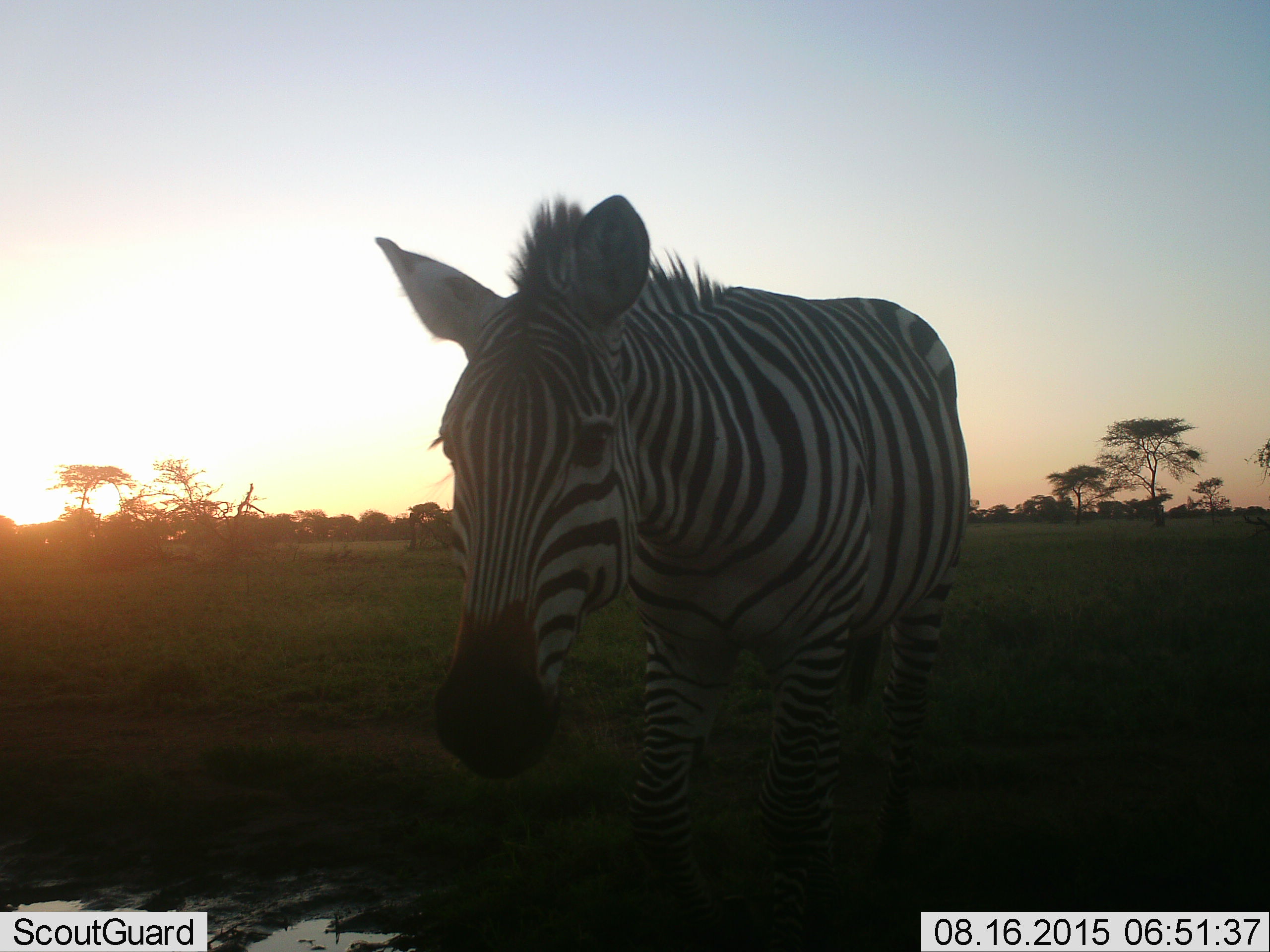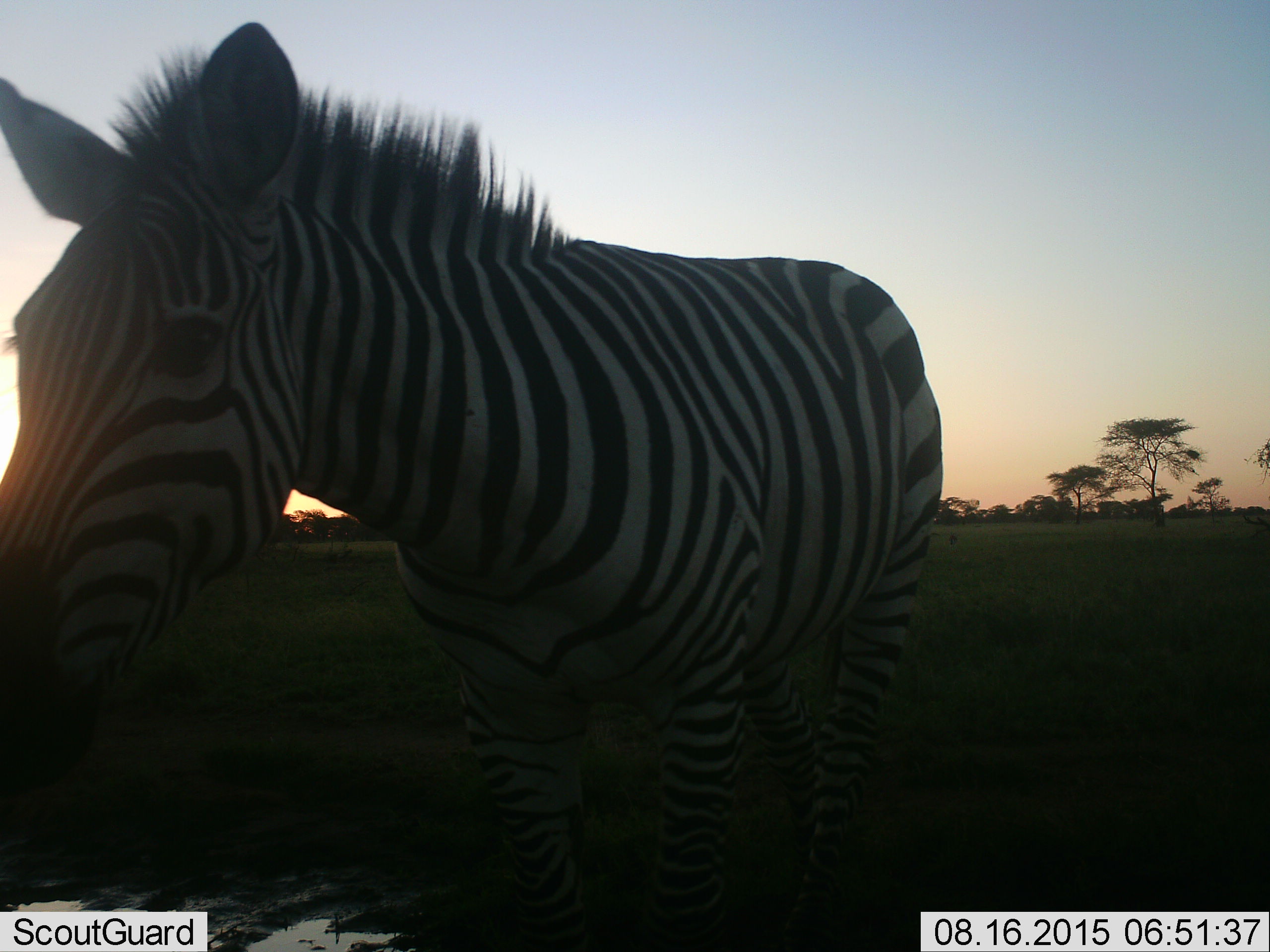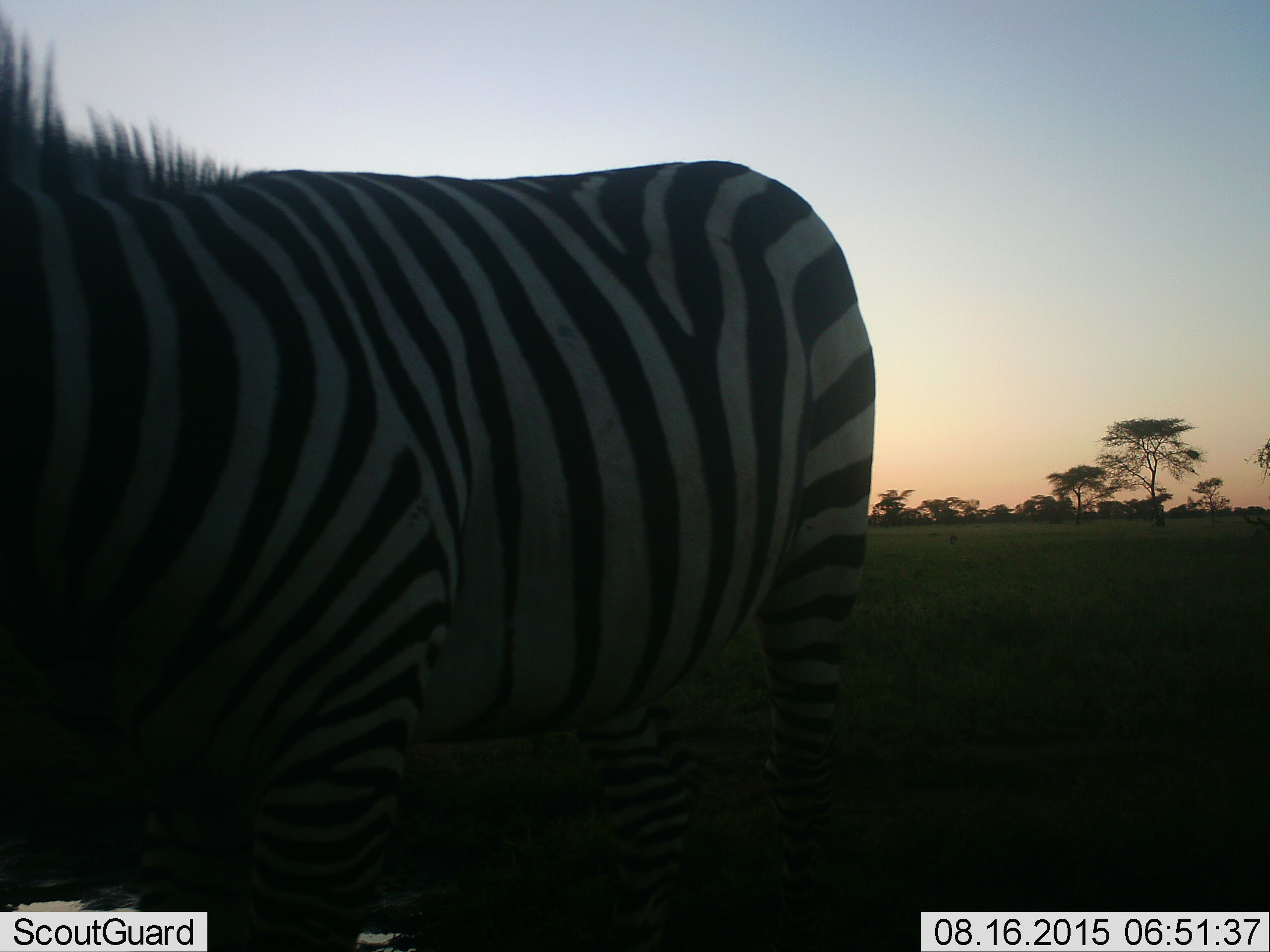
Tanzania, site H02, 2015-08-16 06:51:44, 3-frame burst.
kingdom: Animalia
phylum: Chordata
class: Mammalia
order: Perissodactyla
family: Equidae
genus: Equus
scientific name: Equus quagga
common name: plains zebra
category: zebra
Zebra (plains zebra) (Equus quagga), count 1. Behavior (volunteer vote fractions): standing 25%, resting 0%, moving 75%, interacting 0%. Young present (vote fraction): 0%. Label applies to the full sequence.